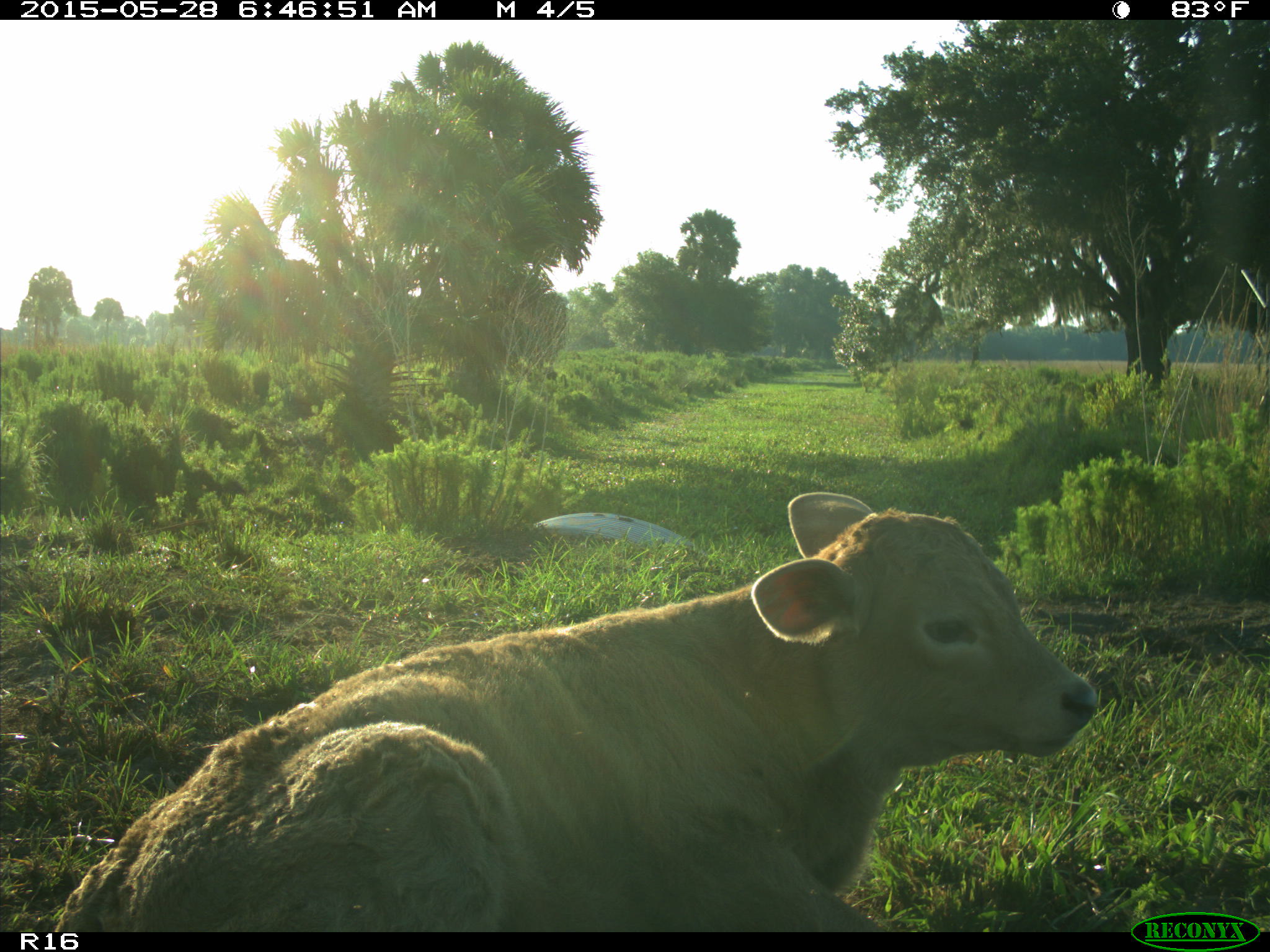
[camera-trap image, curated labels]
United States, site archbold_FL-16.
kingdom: Animalia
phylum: Chordata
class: Mammalia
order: Artiodactyla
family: Bovidae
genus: Bos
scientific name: Bos taurus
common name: domestic cow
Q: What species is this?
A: Bos taurus (domestic cow).